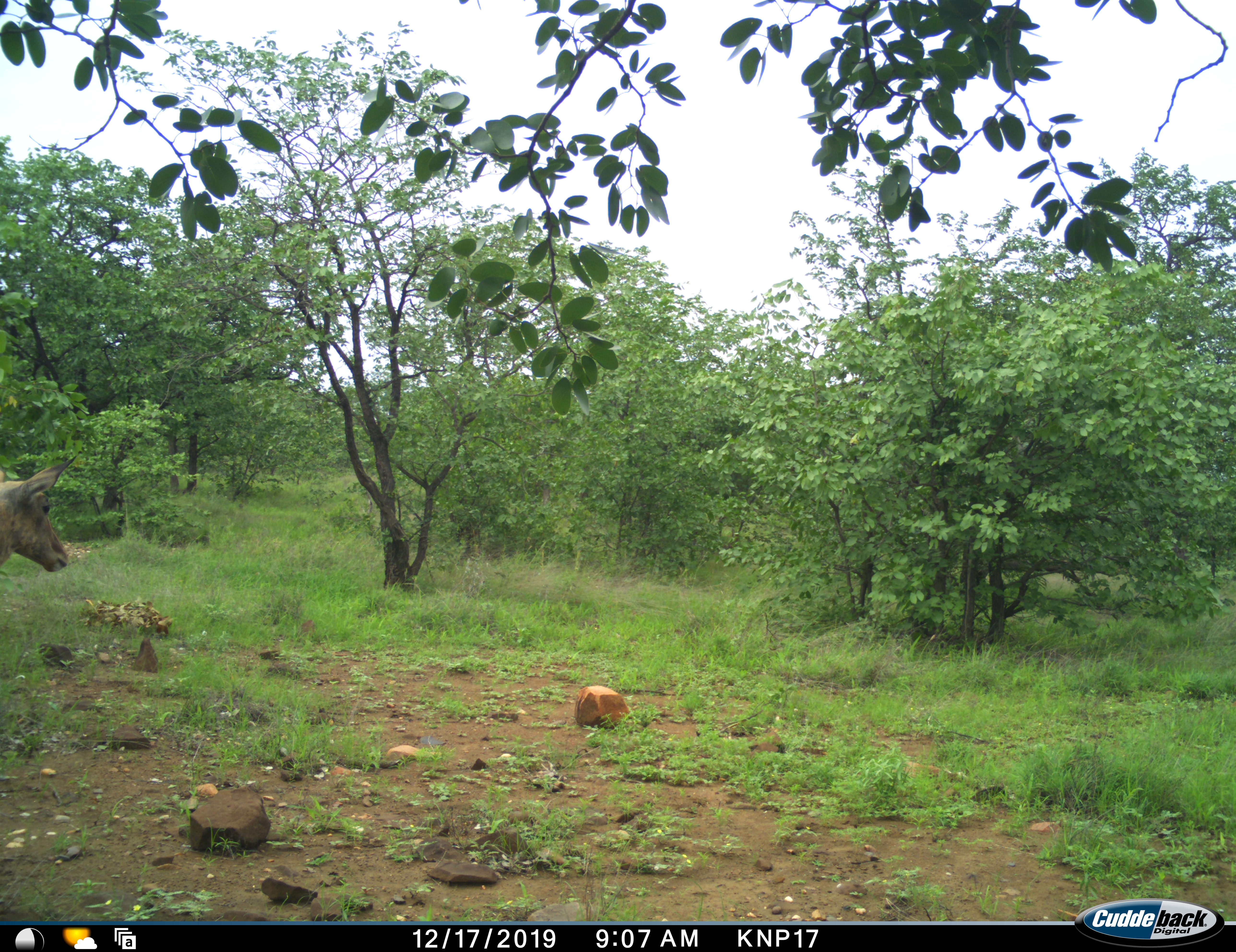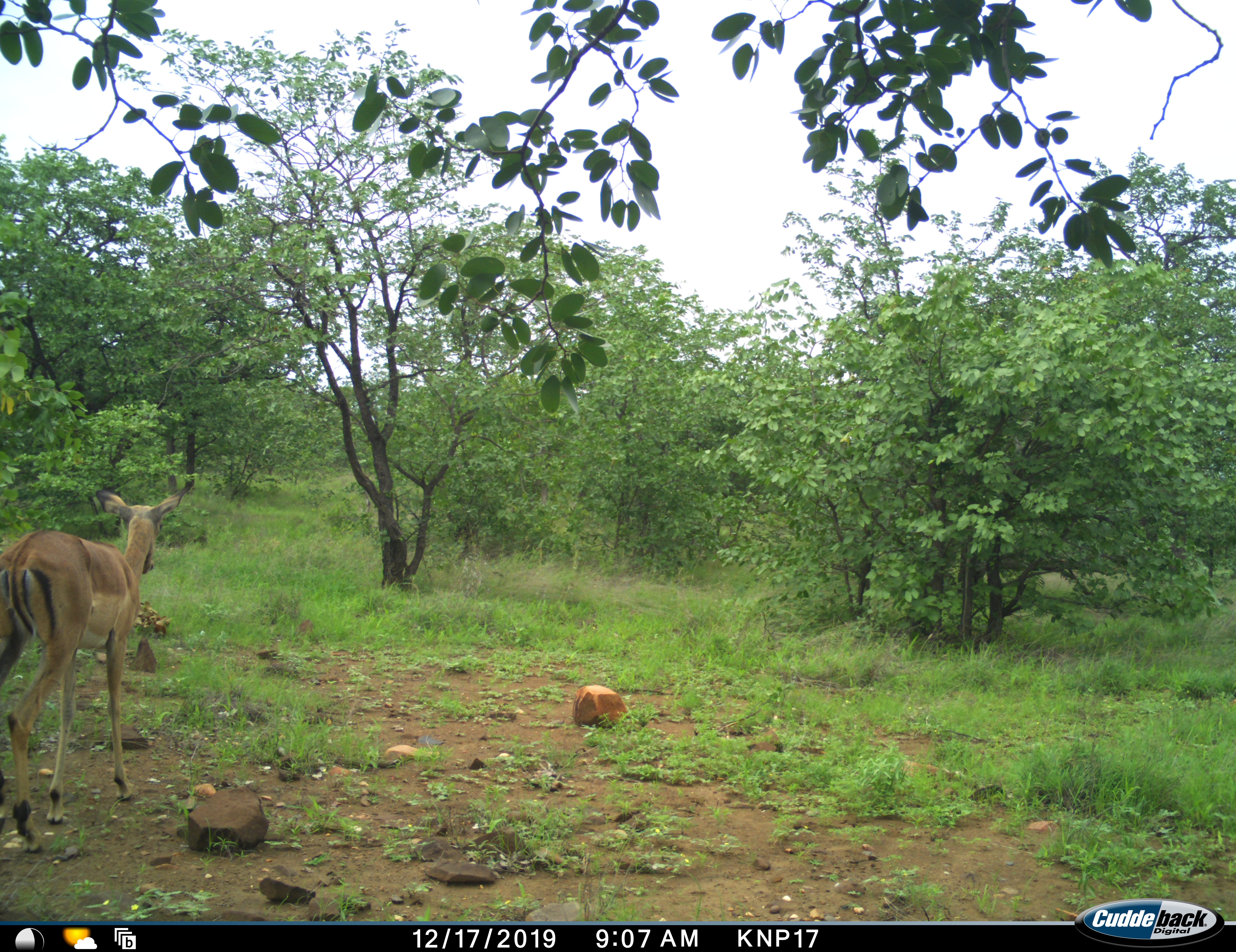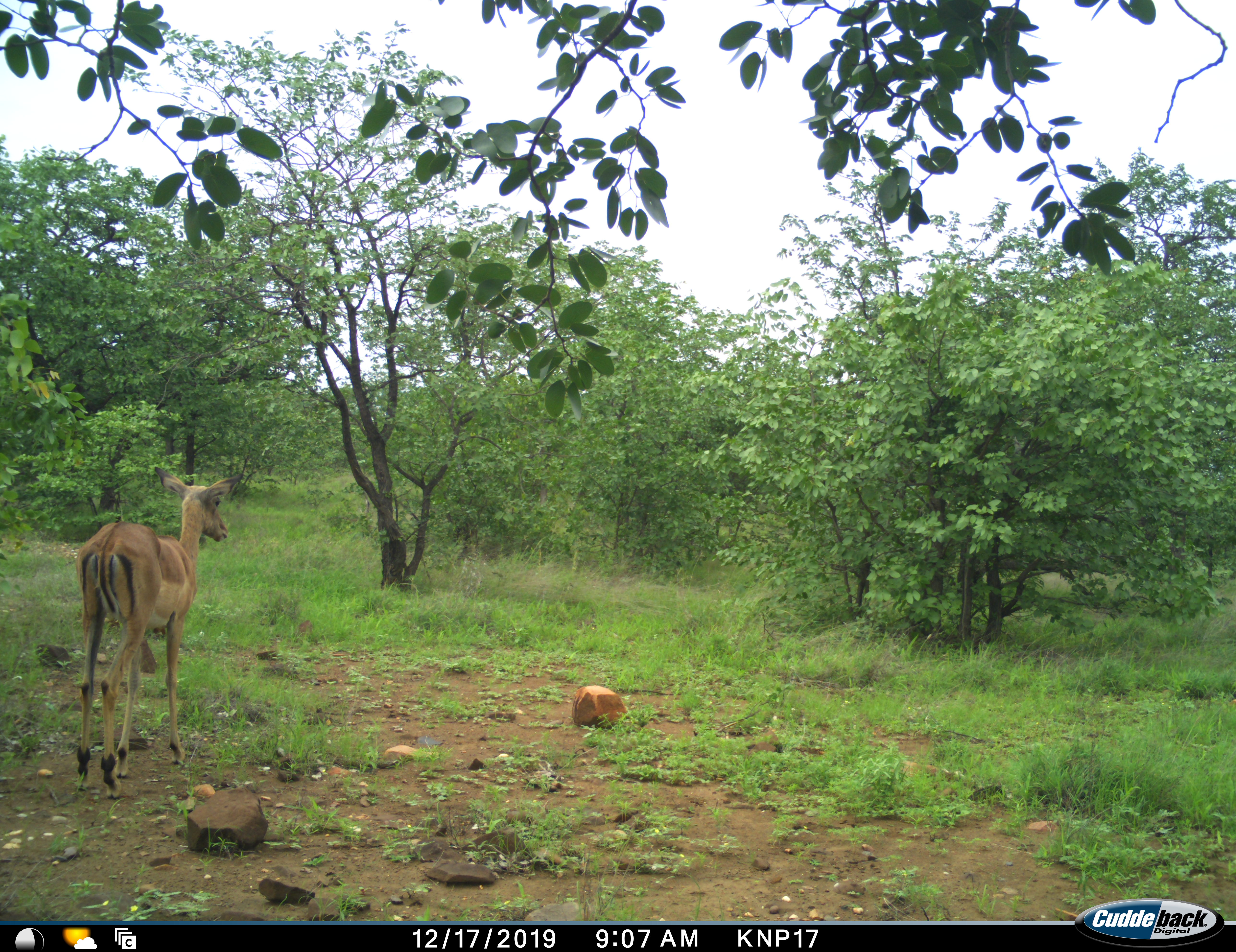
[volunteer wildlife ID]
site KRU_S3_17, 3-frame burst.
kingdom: Animalia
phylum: Chordata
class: Mammalia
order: Artiodactyla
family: Bovidae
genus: Aepyceros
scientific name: Aepyceros melampus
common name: impala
Impala (Aepyceros melampus), count 1. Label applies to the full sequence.